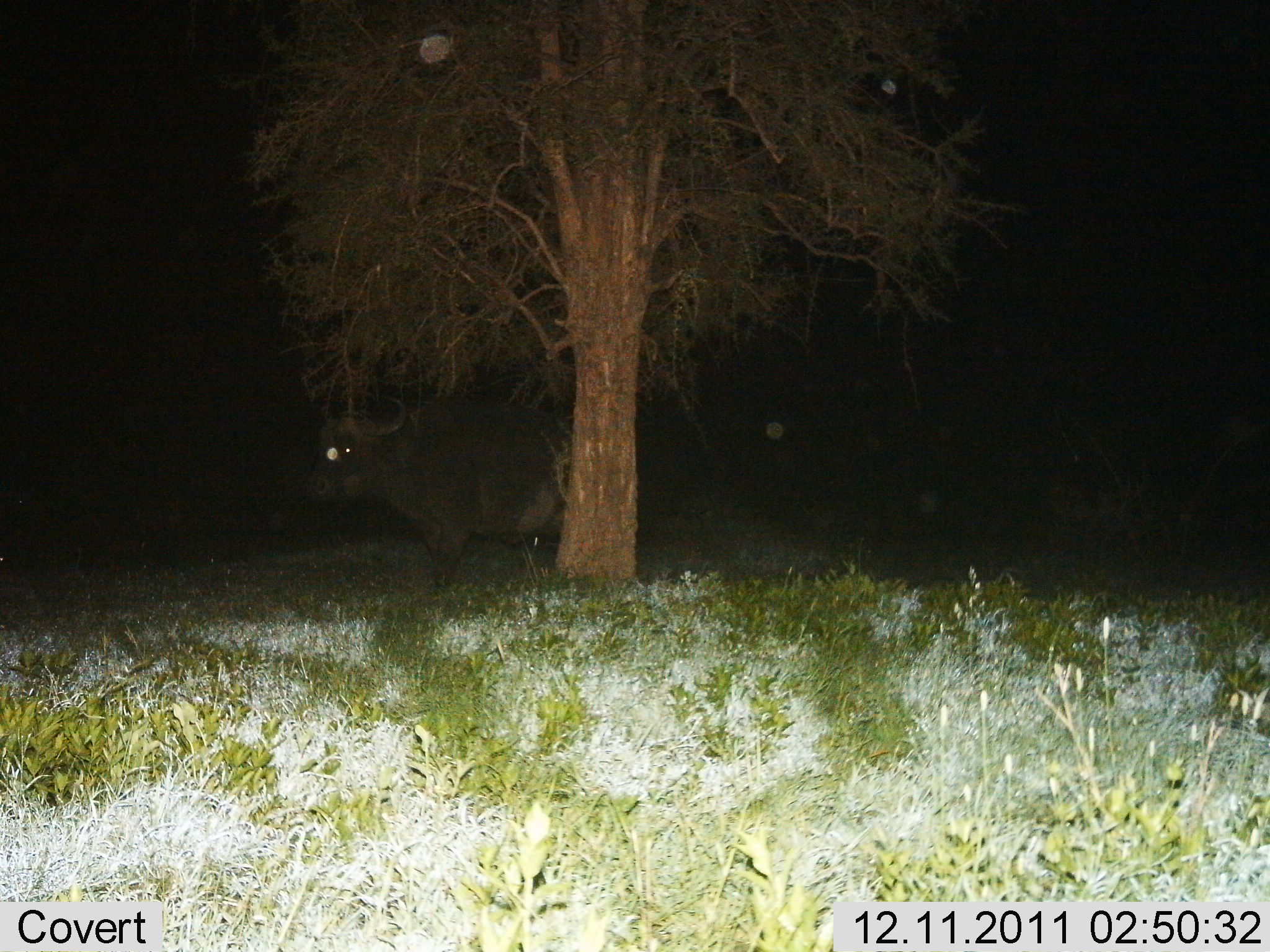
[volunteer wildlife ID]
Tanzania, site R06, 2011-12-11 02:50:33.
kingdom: Animalia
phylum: Chordata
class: Mammalia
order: Artiodactyla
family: Bovidae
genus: Syncerus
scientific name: Syncerus caffer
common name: cape buffalo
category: buffalo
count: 1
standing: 92%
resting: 8%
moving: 0%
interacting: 0%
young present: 0%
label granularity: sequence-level